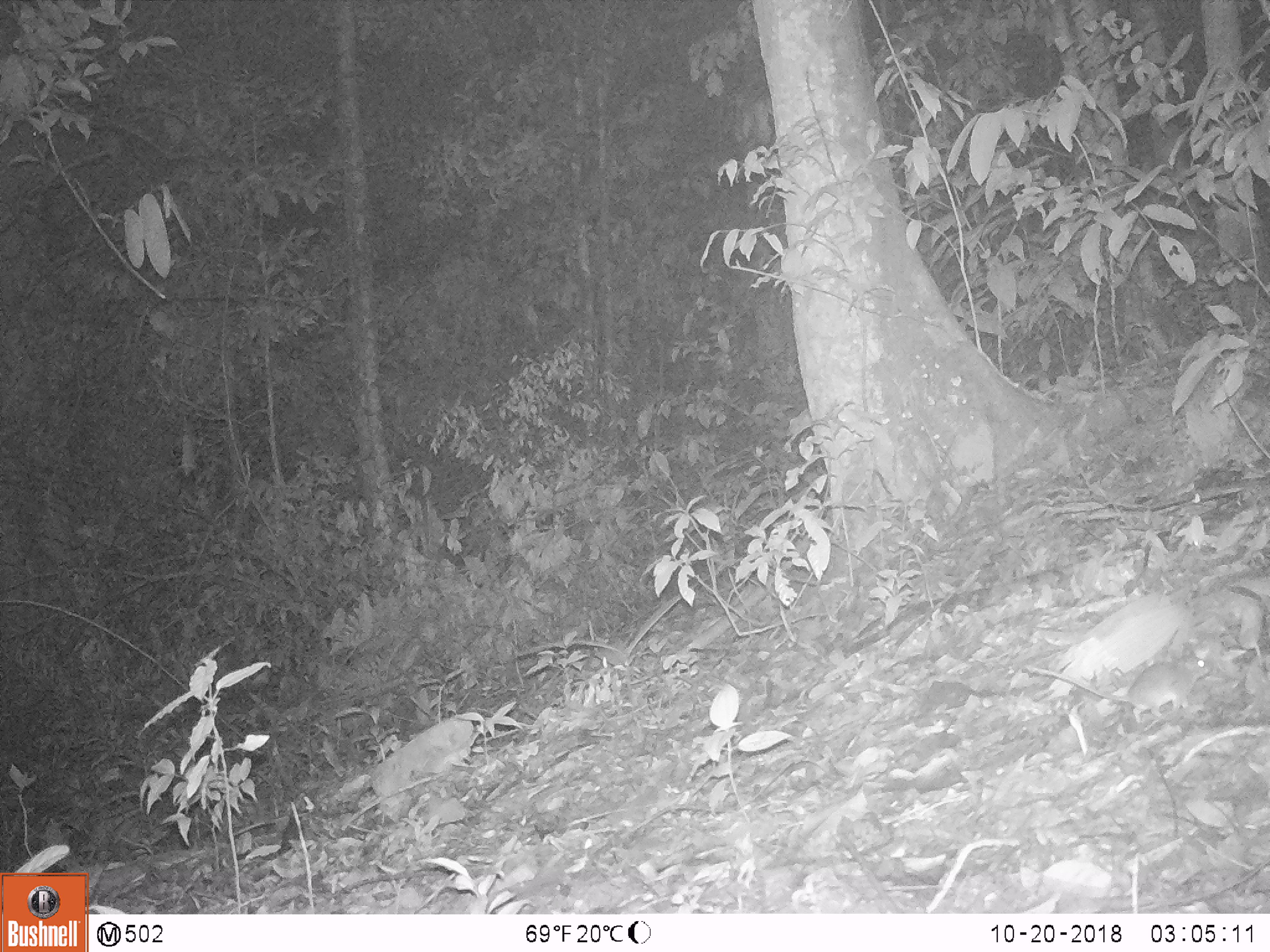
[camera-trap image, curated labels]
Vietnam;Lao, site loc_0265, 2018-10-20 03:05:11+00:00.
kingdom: Animalia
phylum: Chordata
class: Mammalia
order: Rodentia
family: Muridae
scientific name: Muridae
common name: old-world mice and rats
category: unidentified murid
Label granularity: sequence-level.